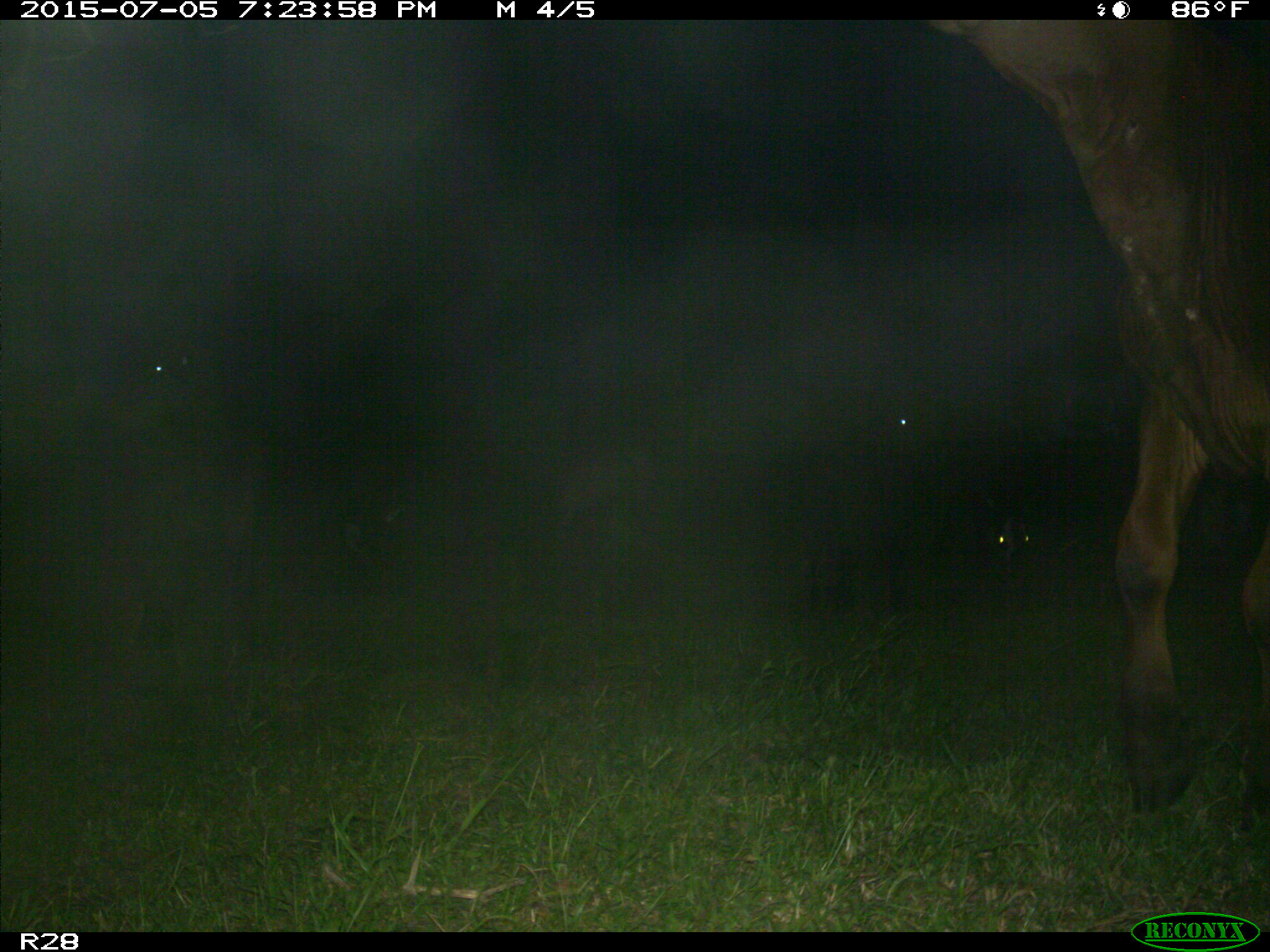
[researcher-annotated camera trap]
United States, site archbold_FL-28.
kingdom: Animalia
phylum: Chordata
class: Mammalia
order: Artiodactyla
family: Bovidae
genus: Bos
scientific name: Bos taurus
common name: domestic cow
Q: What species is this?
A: Bos taurus (domestic cow).